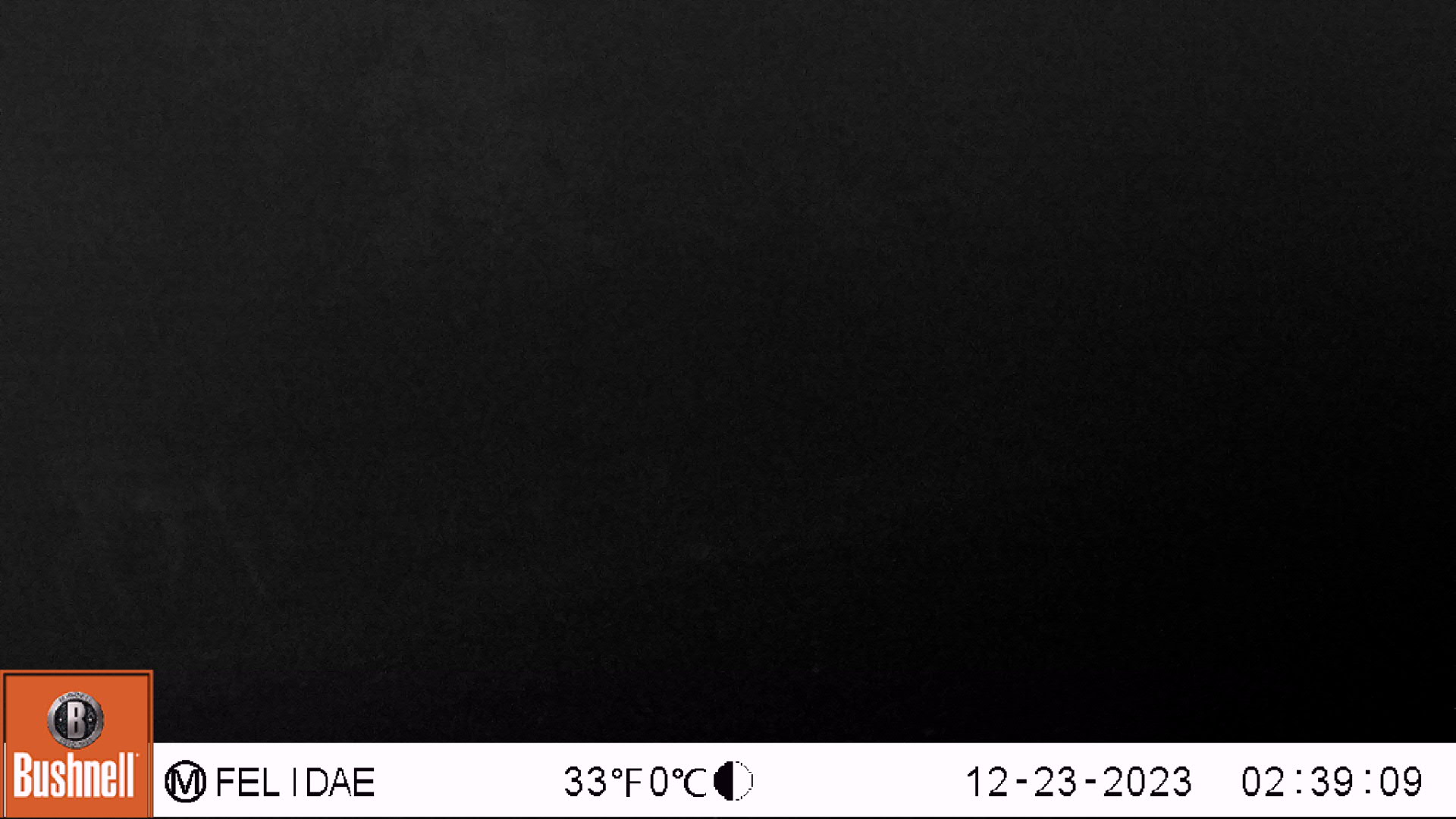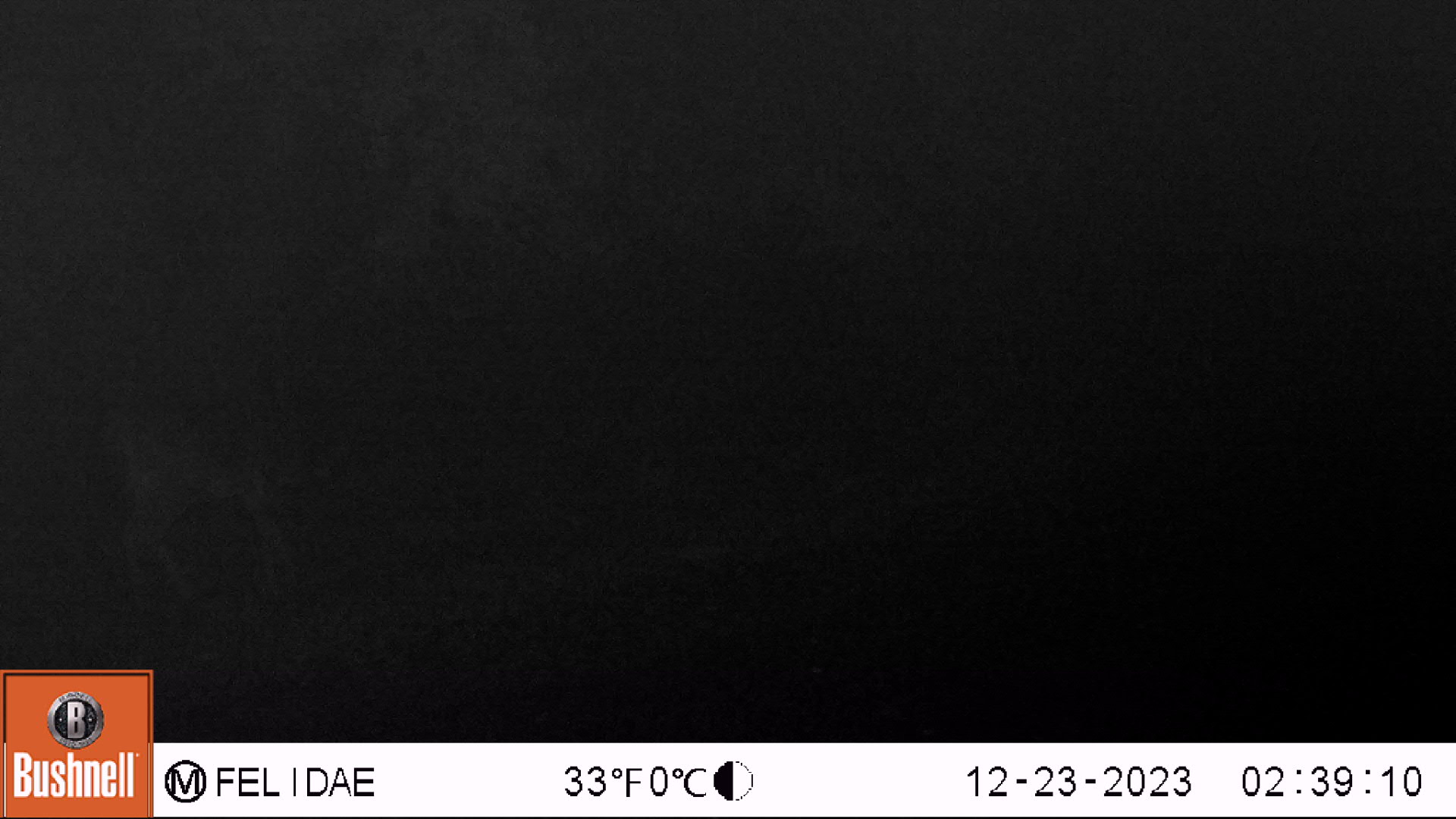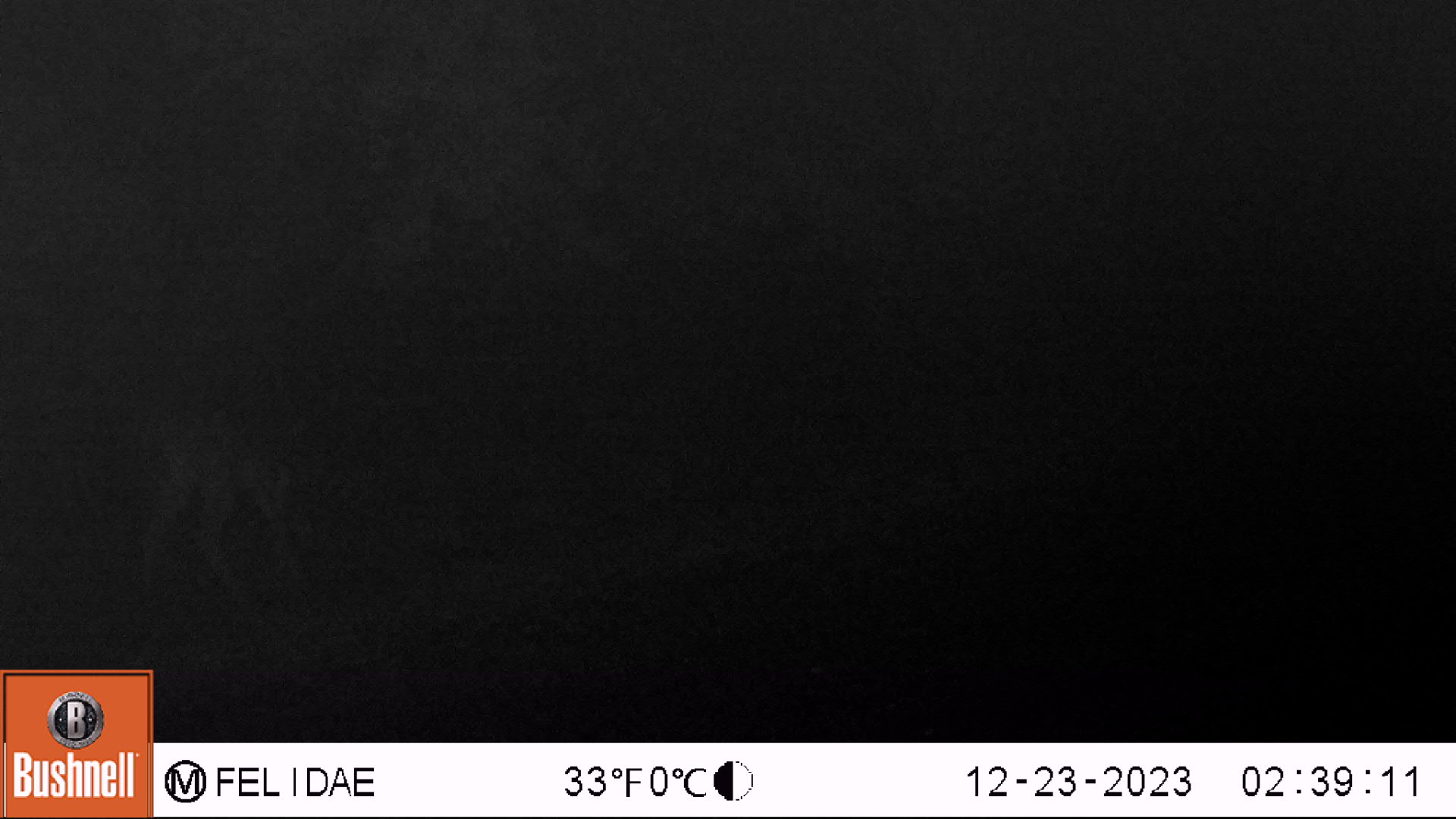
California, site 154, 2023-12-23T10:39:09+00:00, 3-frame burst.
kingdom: Animalia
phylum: Chordata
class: Mammalia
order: Artiodactyla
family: Cervidae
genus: Odocoileus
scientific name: Odocoileus hemionus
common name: mule deer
Mule deer (Odocoileus hemionus).